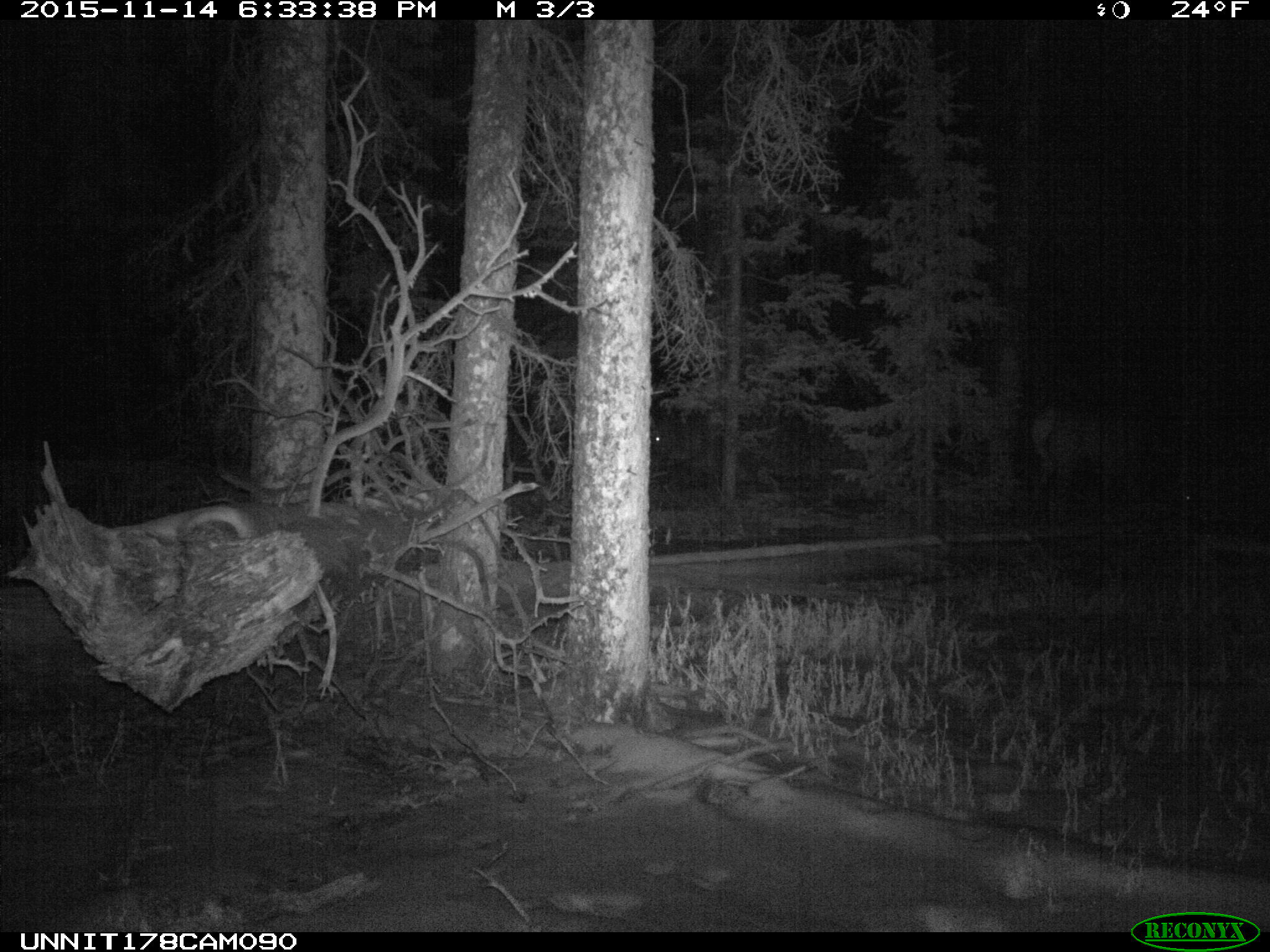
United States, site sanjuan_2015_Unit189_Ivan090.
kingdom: Animalia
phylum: Chordata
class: Mammalia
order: Artiodactyla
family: Cervidae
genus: Cervus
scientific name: Cervus elaphus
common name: red deer